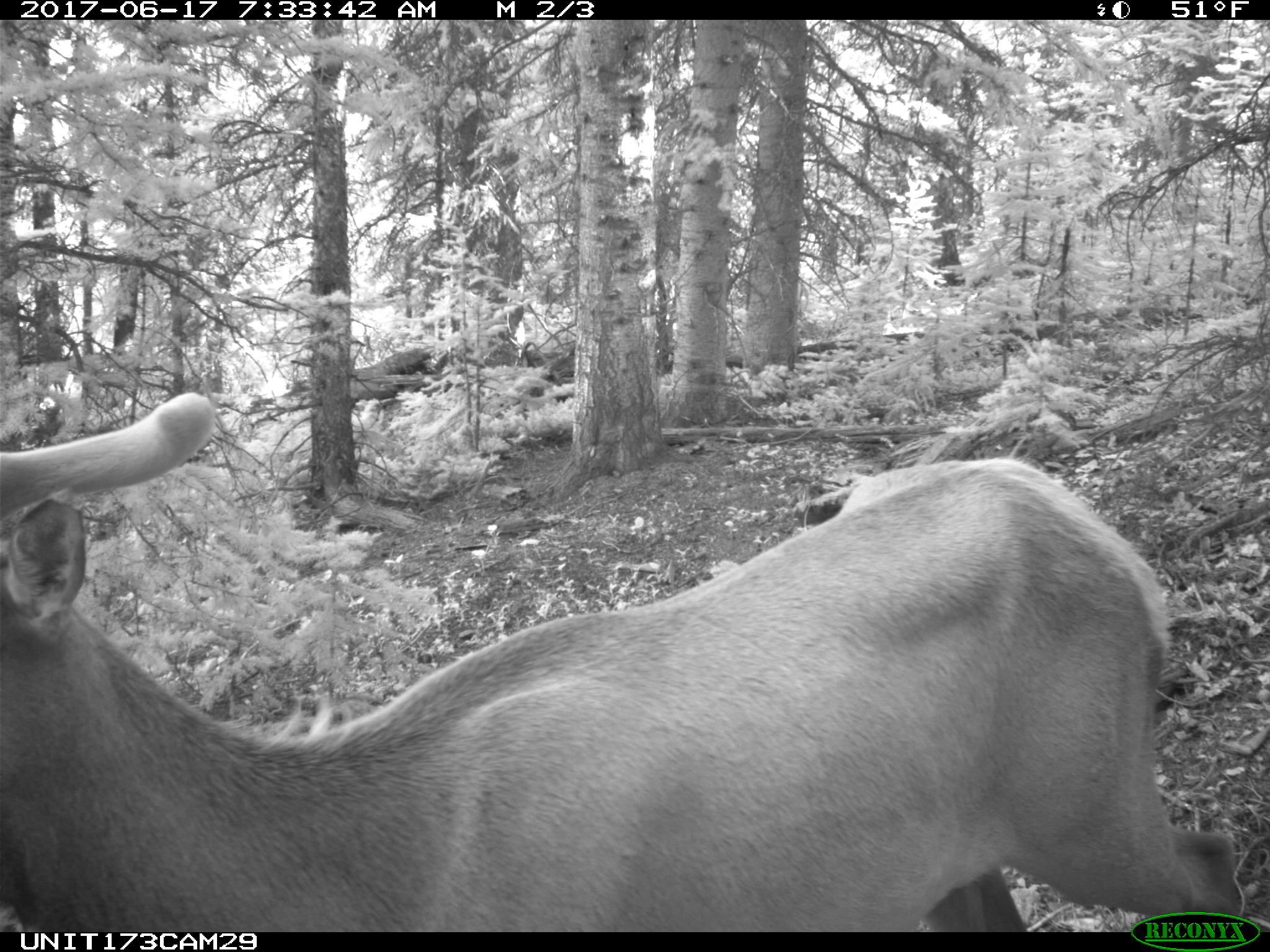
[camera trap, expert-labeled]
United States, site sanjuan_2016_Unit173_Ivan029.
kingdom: Animalia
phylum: Chordata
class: Mammalia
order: Artiodactyla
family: Cervidae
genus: Cervus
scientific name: Cervus elaphus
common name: red deer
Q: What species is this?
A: Cervus elaphus (red deer).